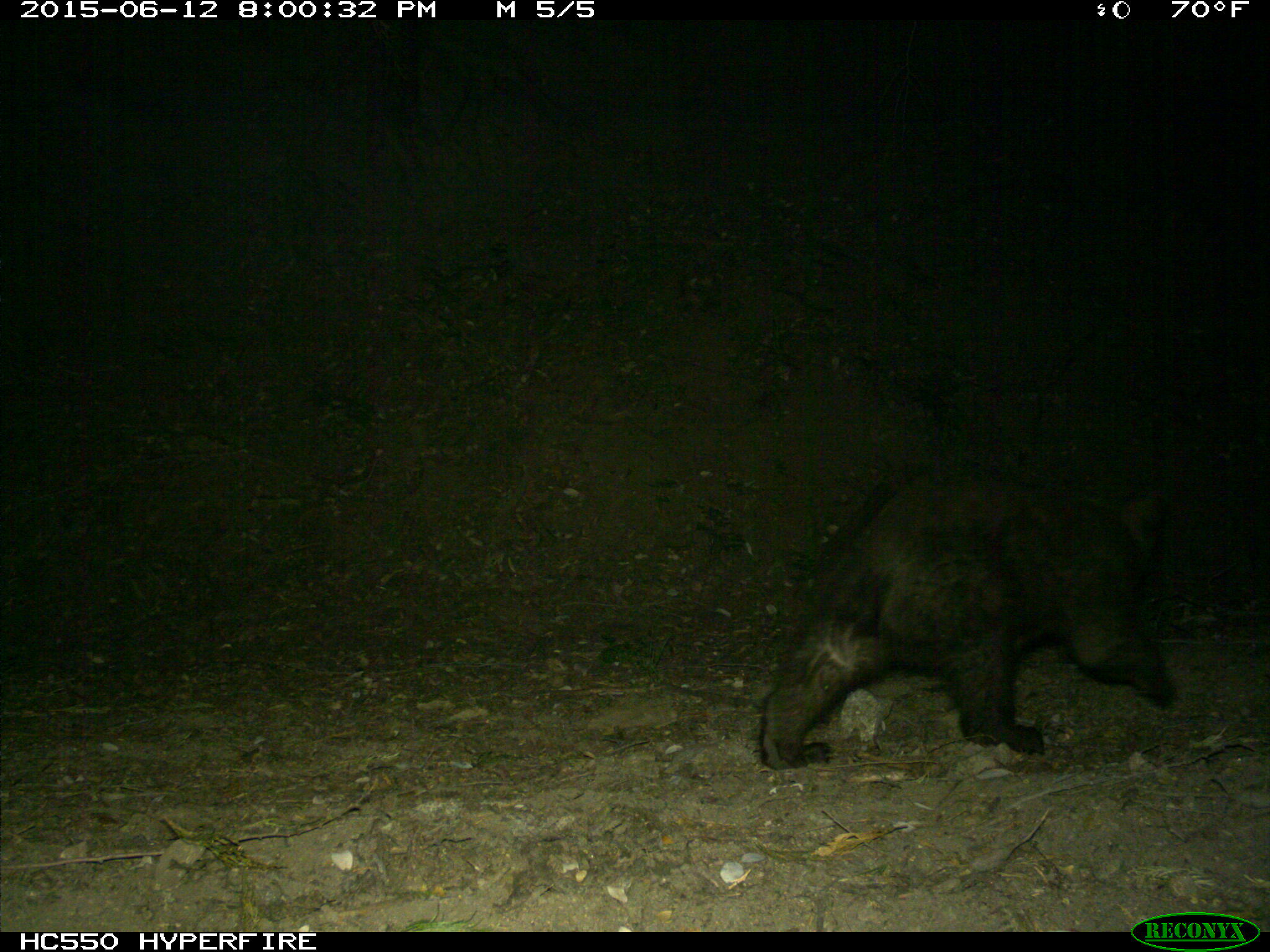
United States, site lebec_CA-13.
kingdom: Animalia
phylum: Chordata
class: Mammalia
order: Carnivora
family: Ursidae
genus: Ursus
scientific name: Ursus americanus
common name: american black bear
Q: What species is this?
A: Ursus americanus (american black bear).